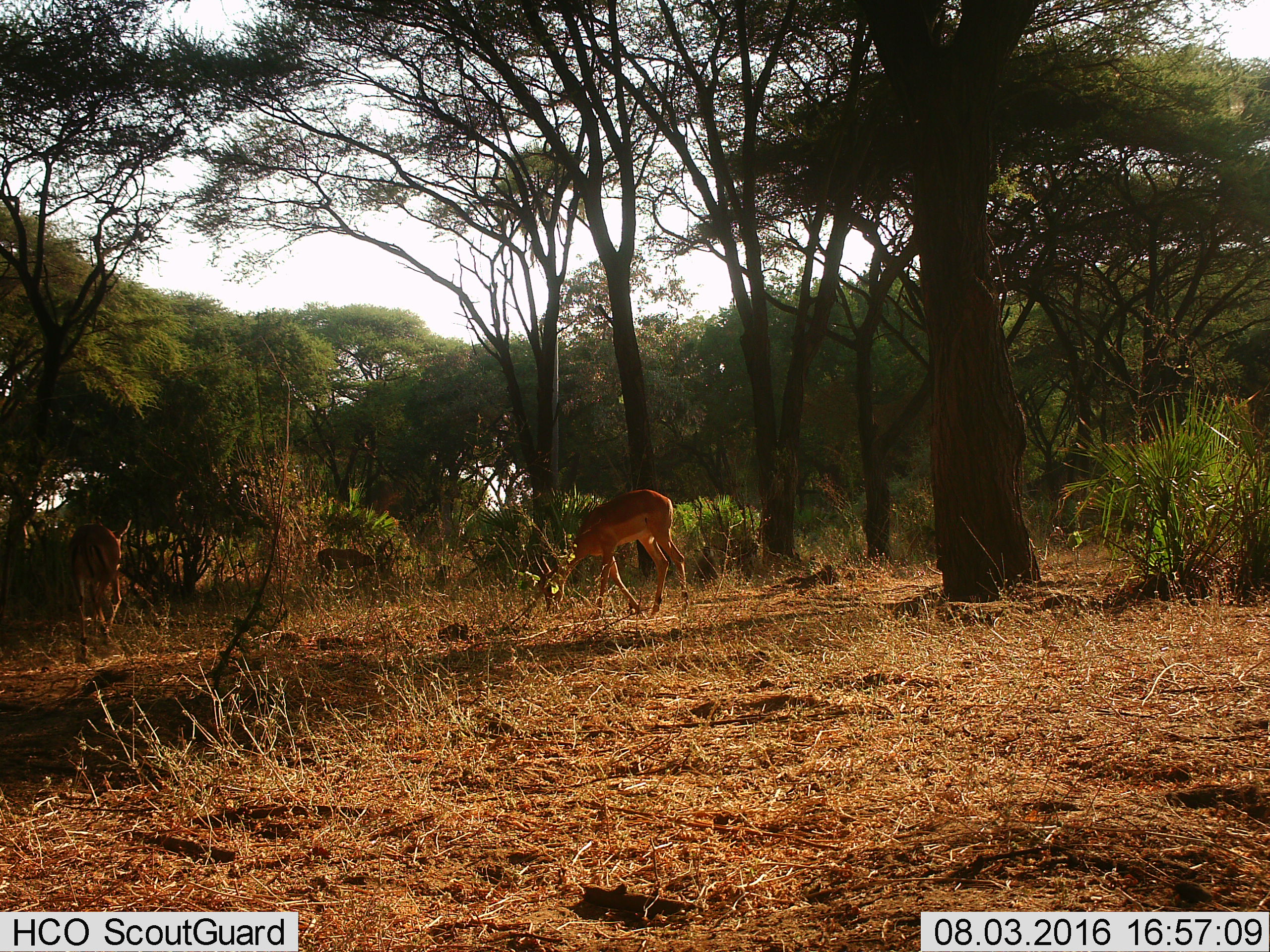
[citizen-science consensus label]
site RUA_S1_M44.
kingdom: Animalia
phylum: Chordata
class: Mammalia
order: Artiodactyla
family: Bovidae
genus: Aepyceros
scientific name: Aepyceros melampus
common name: impala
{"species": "impala (Aepyceros melampus)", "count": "3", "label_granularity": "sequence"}